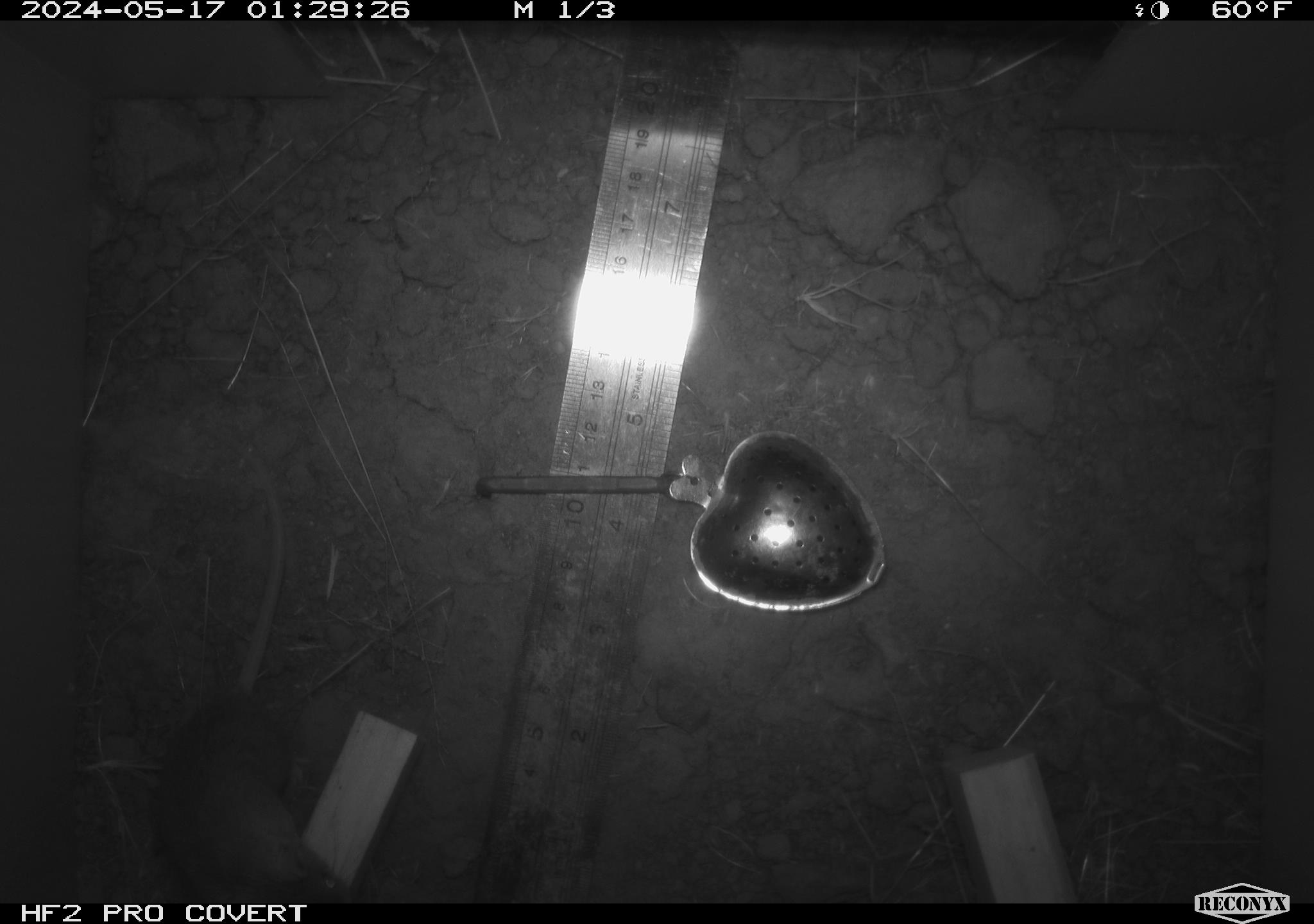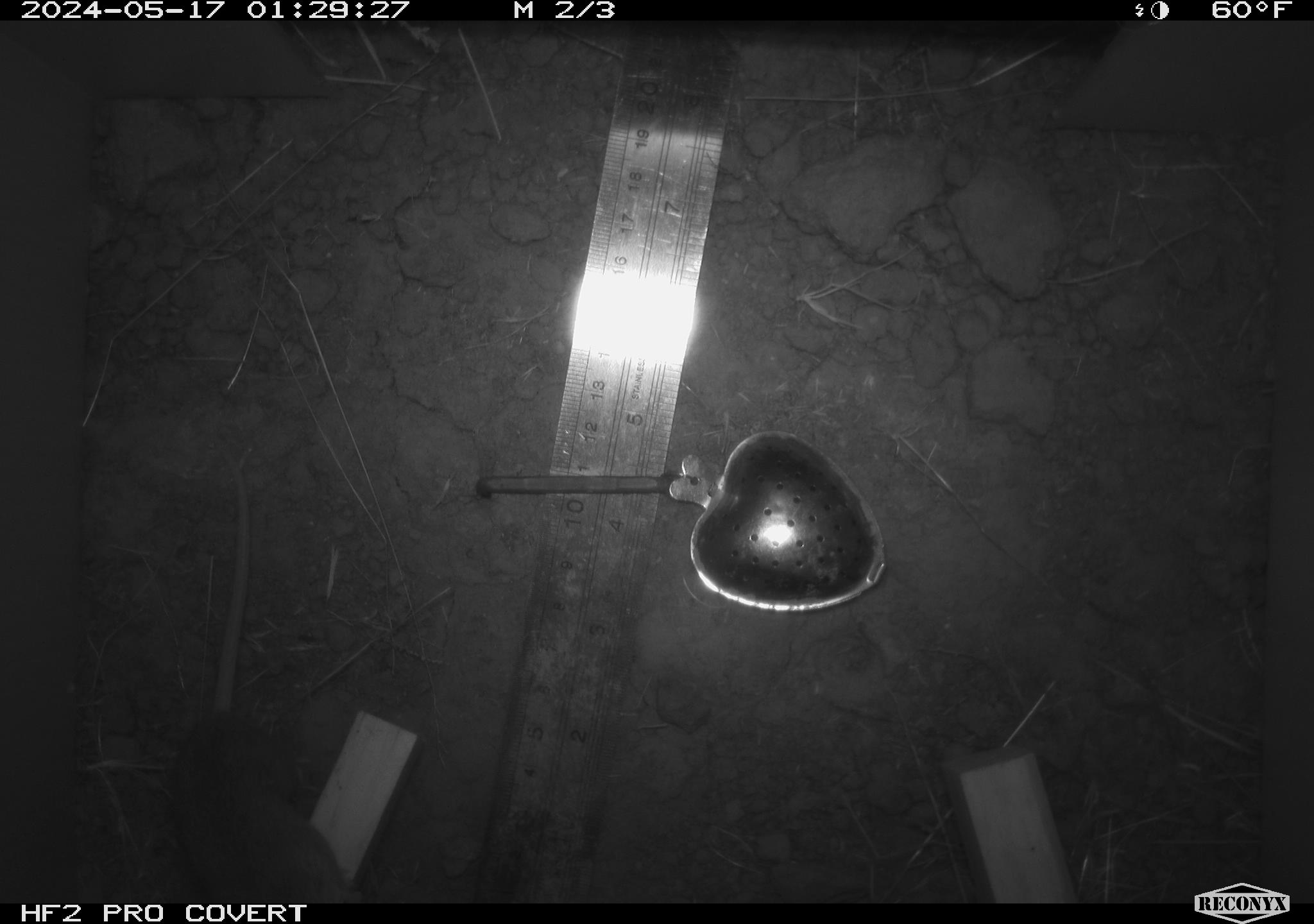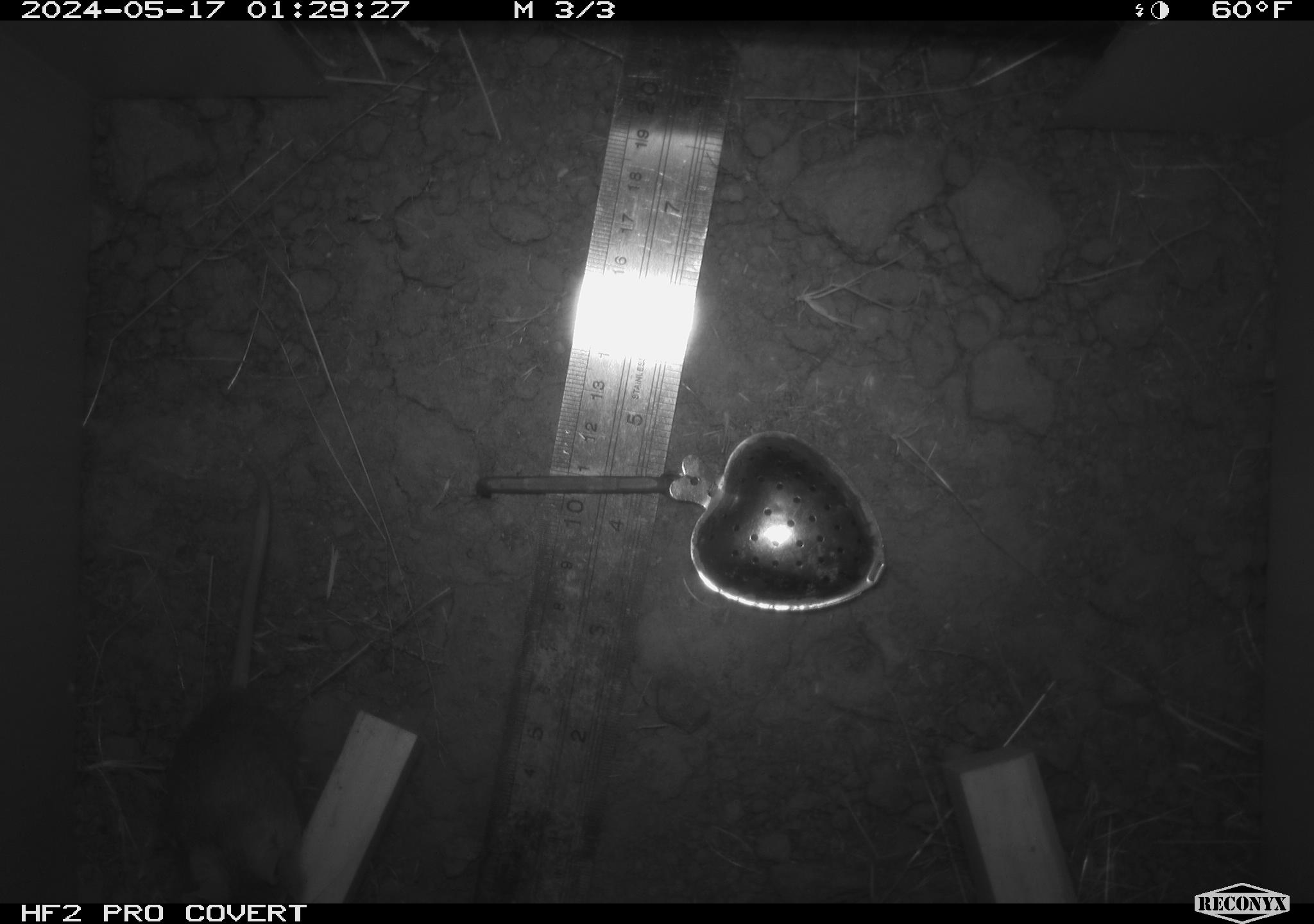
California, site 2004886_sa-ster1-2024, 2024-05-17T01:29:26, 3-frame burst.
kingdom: Animalia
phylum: Chordata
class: Mammalia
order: Rodentia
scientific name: Rodentia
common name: mouse species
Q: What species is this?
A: Mouse species (Rodentia).